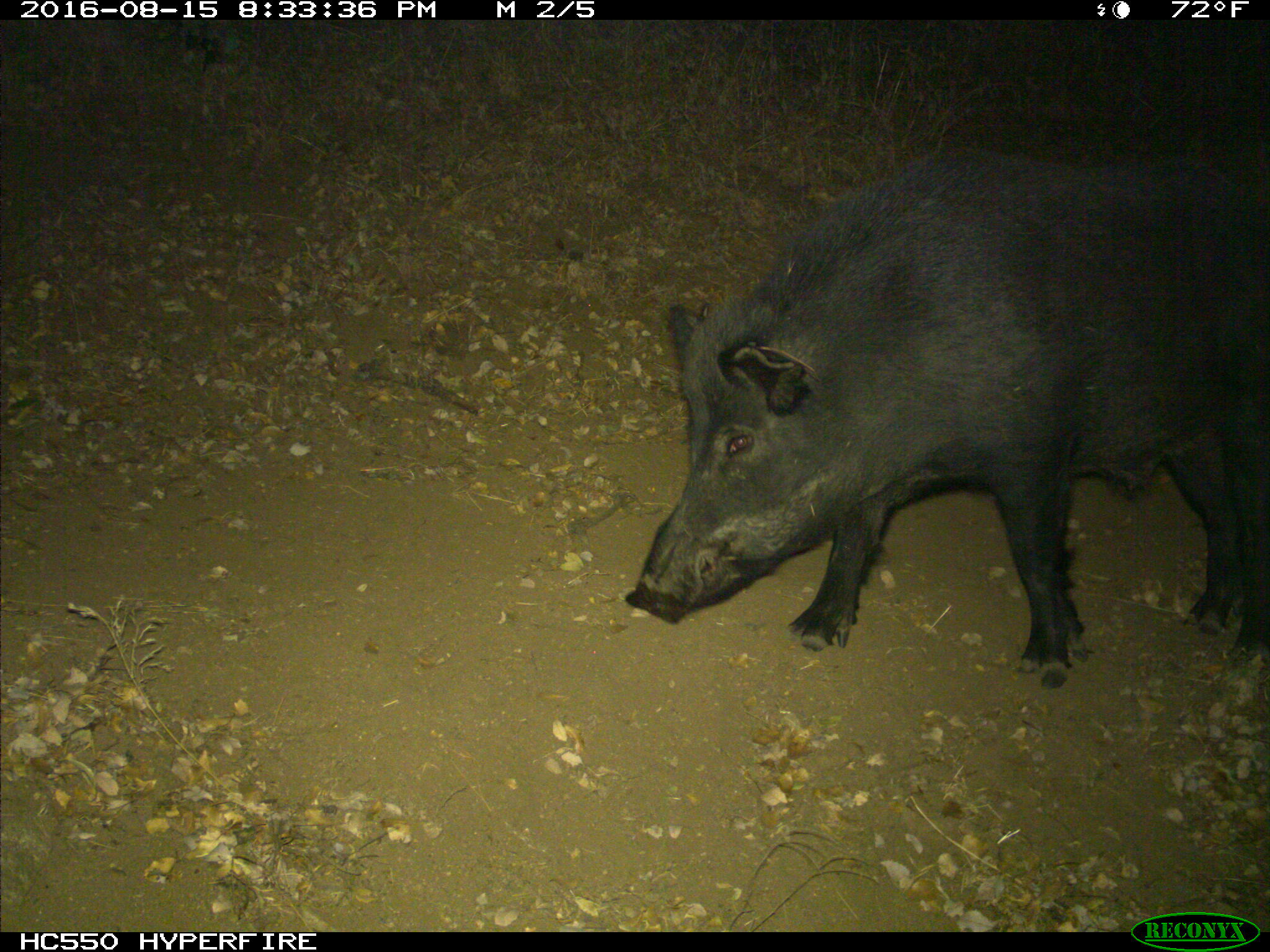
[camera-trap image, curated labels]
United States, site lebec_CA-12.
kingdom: Animalia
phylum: Chordata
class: Mammalia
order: Artiodactyla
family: Suidae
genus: Sus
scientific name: Sus scrofa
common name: wild boar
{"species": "Sus scrofa (wild boar)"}